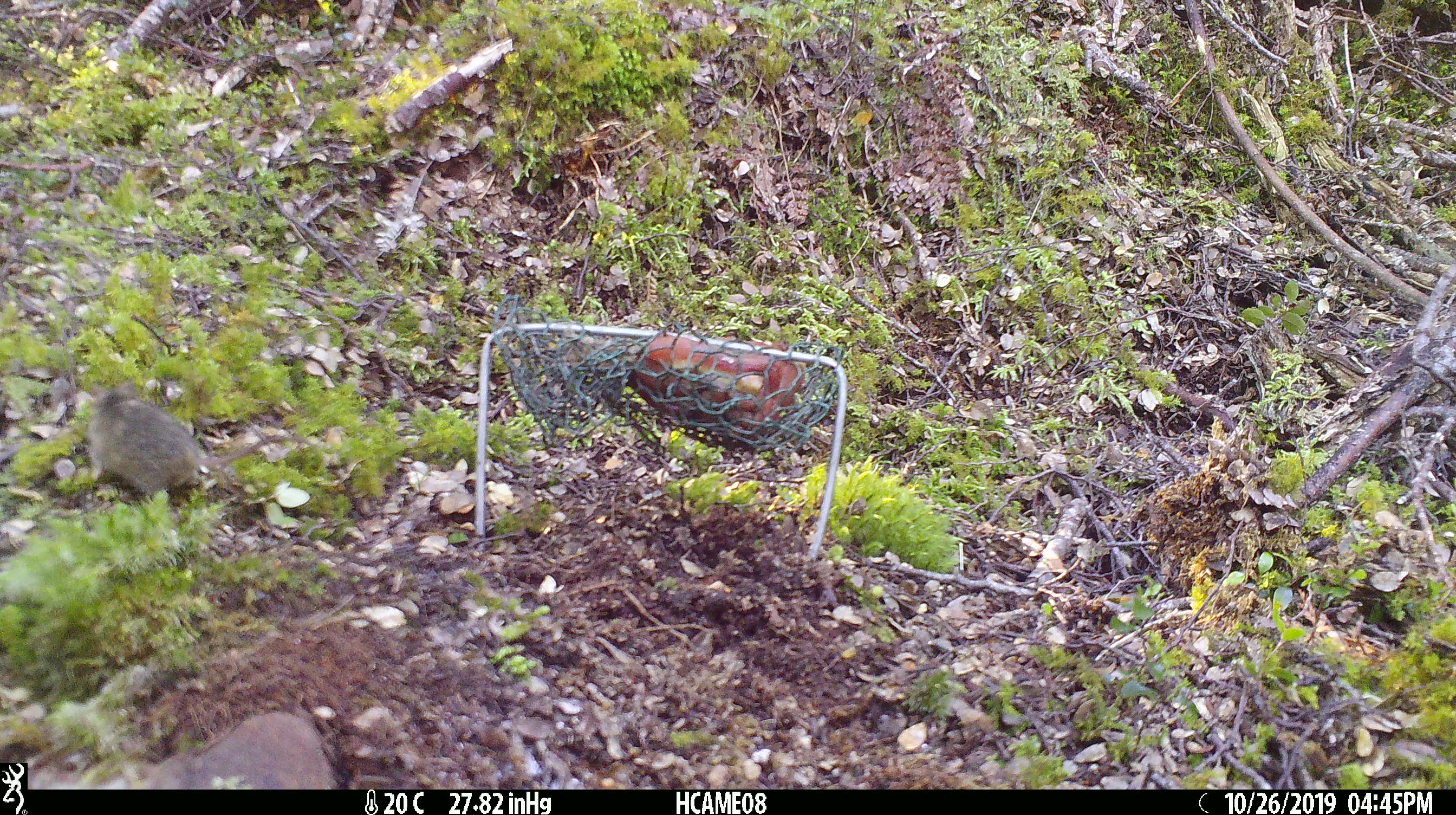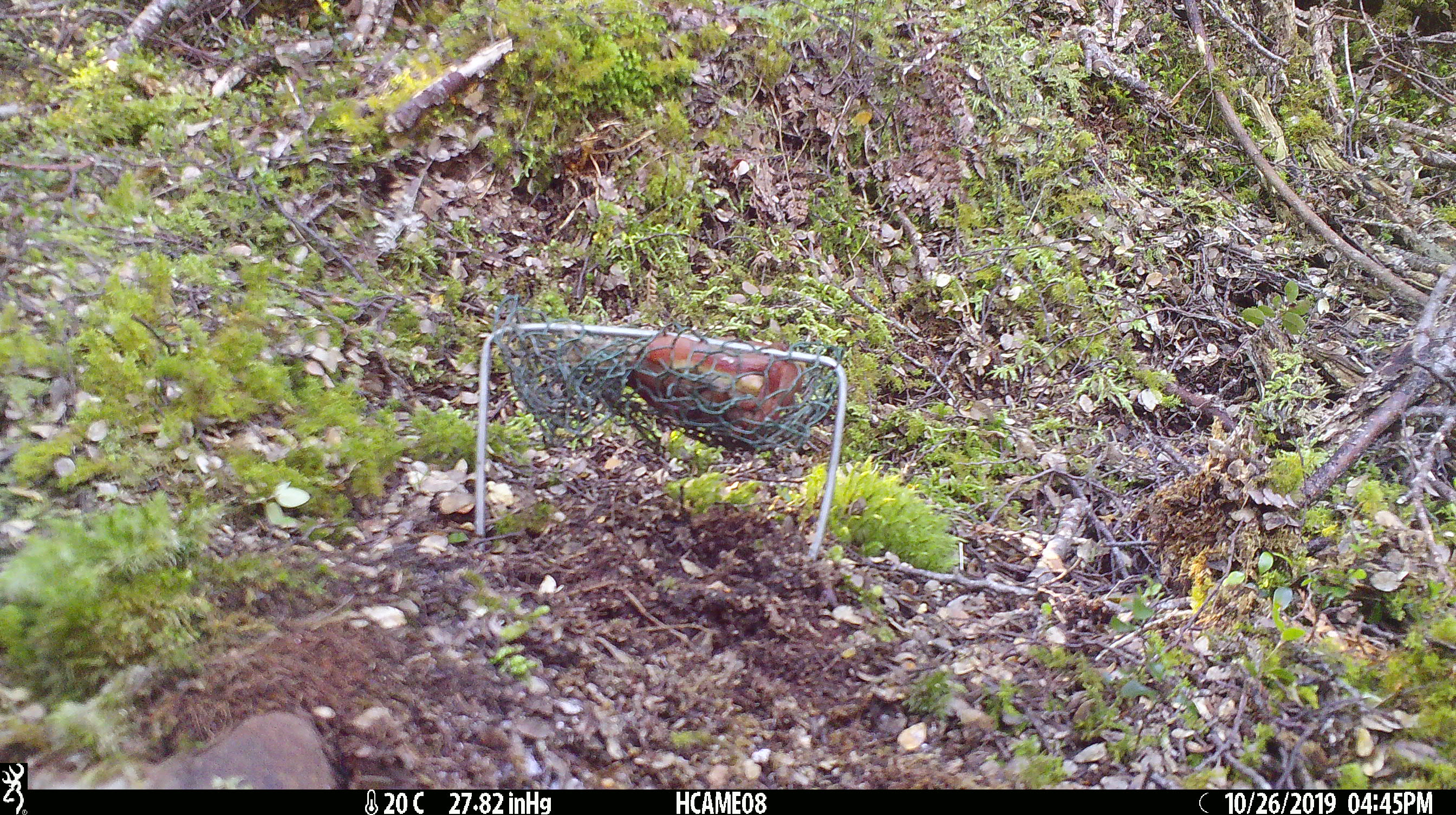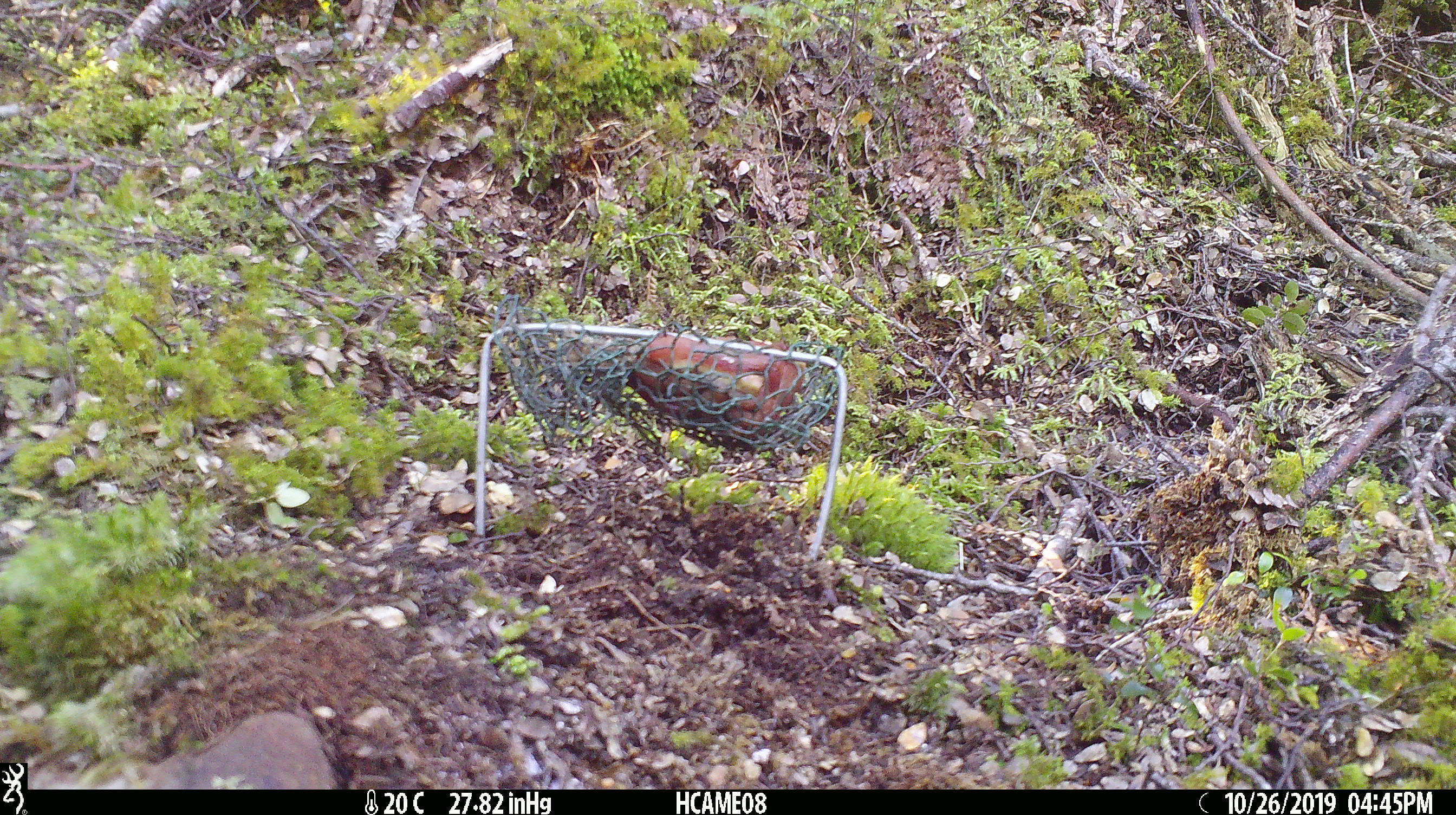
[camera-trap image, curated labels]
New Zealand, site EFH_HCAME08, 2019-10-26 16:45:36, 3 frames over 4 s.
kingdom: Animalia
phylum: Chordata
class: Mammalia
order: Rodentia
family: Muridae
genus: Mus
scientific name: Mus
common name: mouse